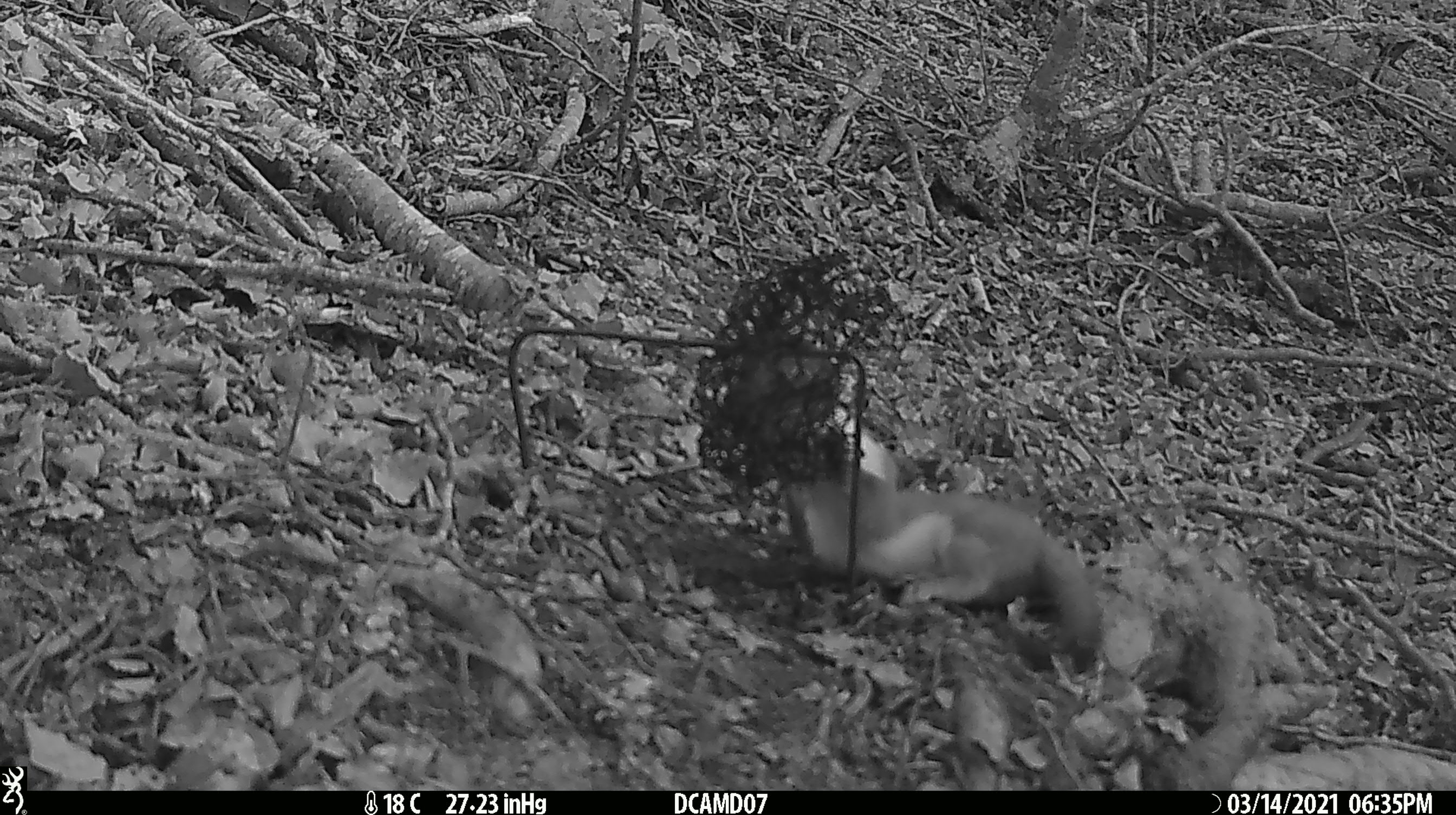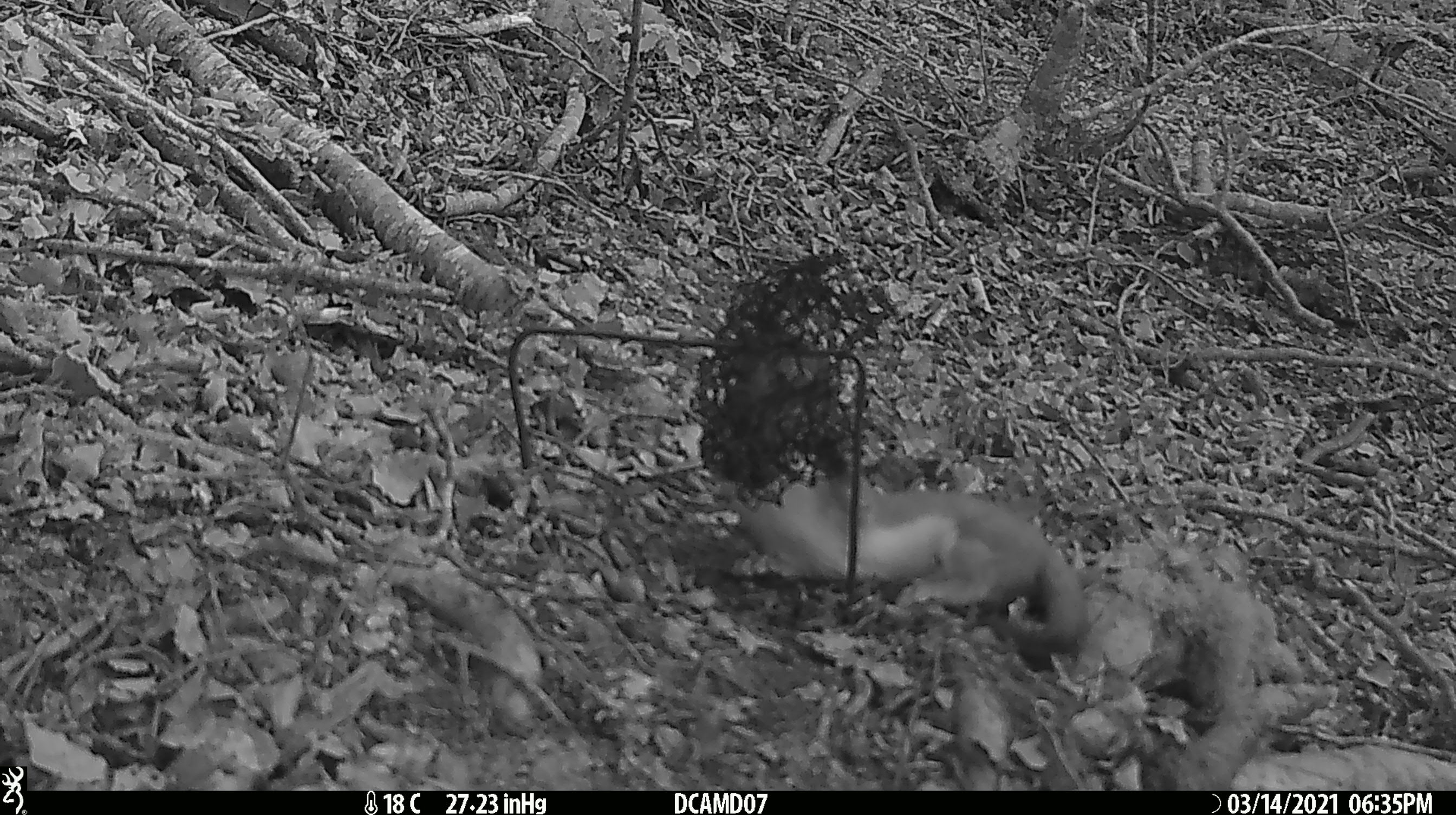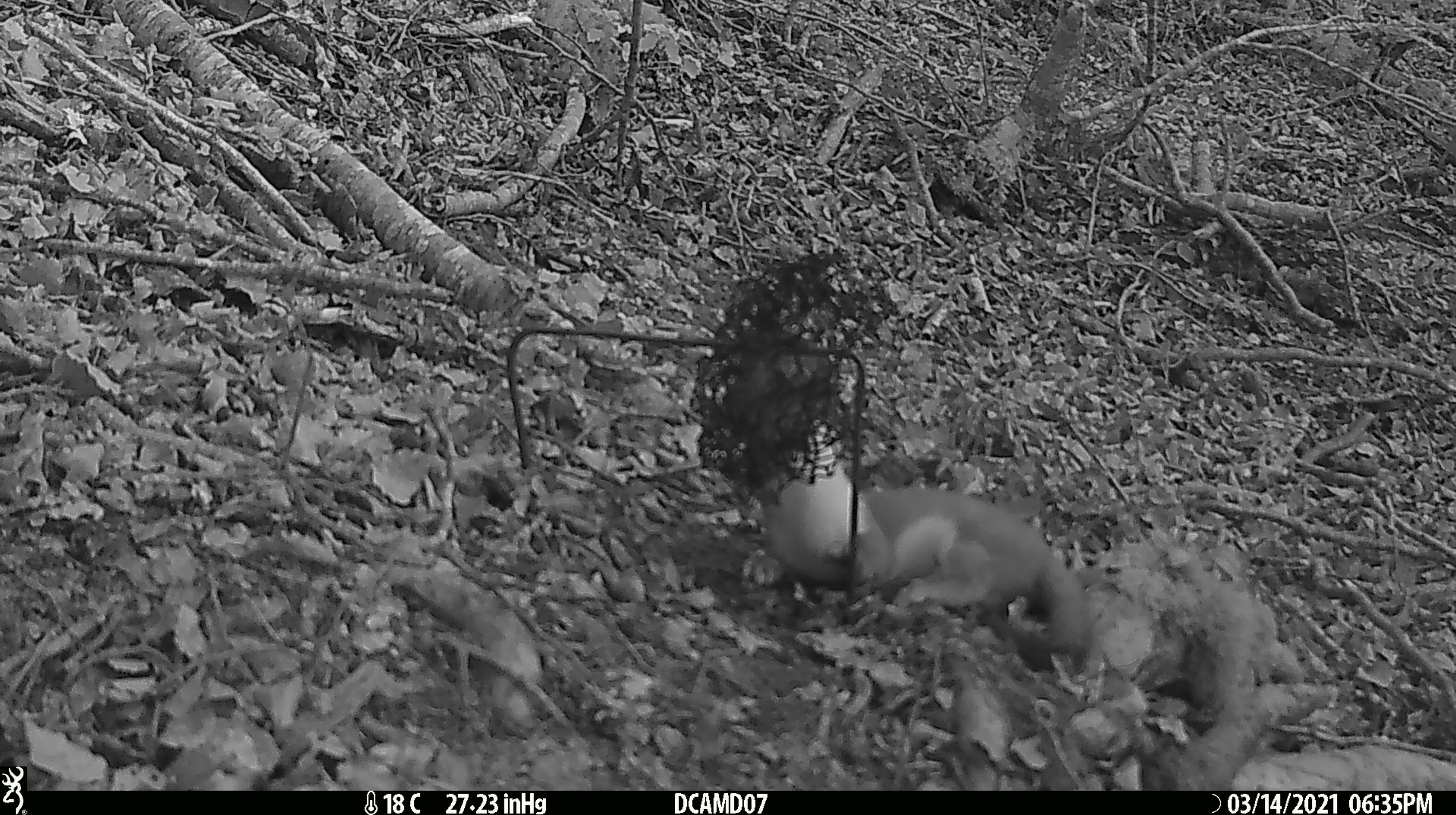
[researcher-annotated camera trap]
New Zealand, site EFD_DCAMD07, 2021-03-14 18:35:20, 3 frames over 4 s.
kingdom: Animalia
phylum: Chordata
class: Mammalia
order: Carnivora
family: Mustelidae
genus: Mustela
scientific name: Mustela erminea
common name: stoat